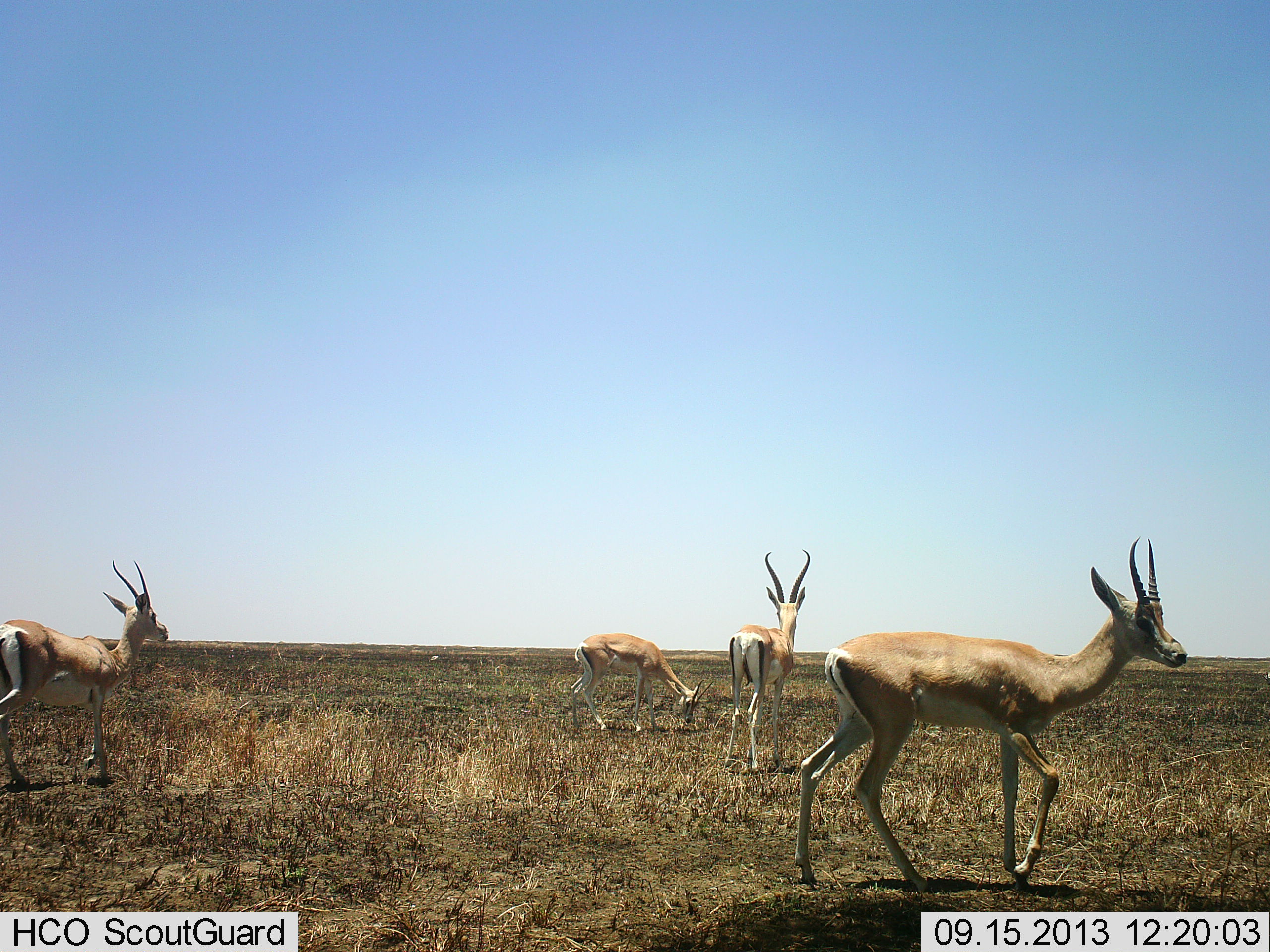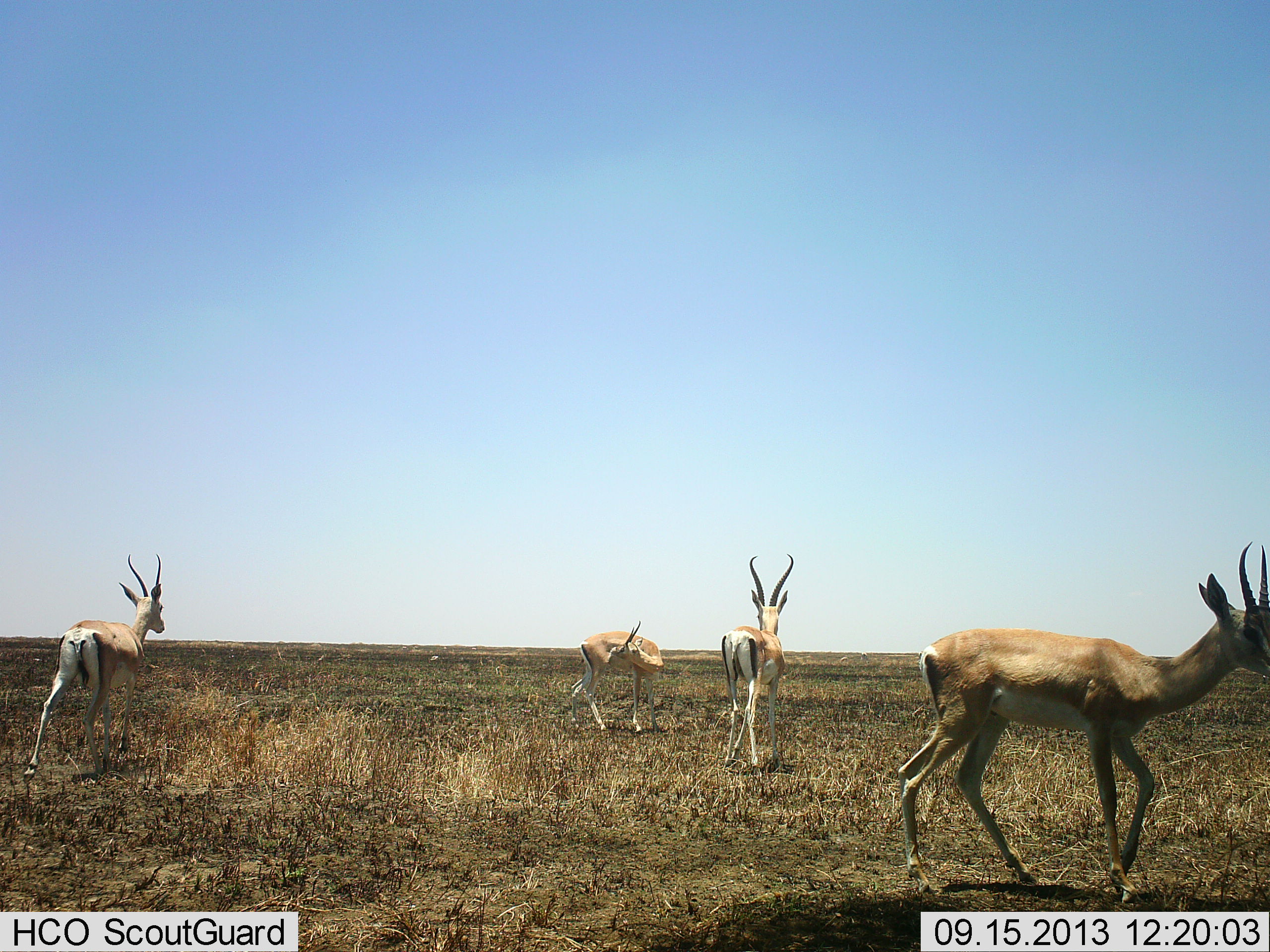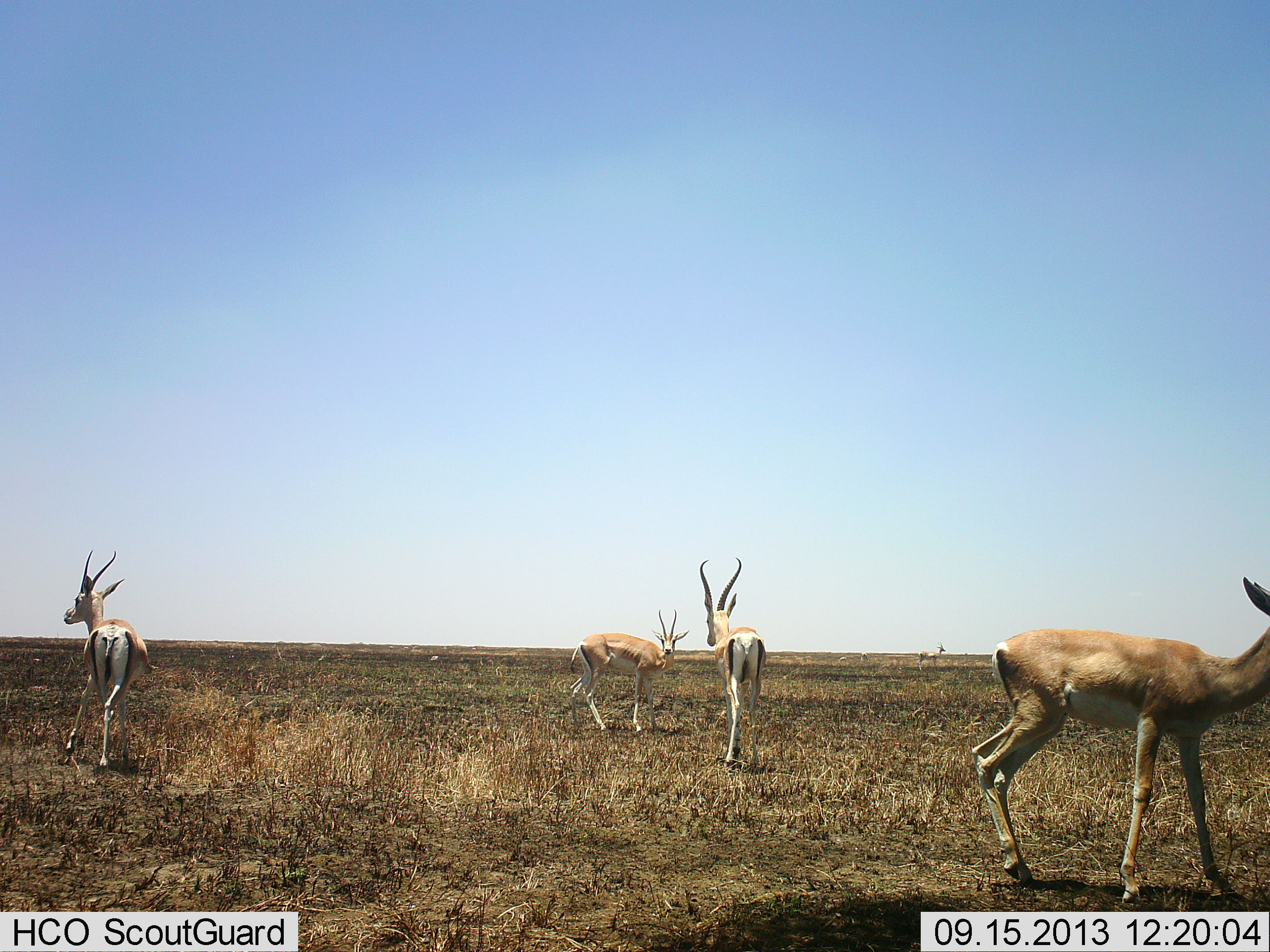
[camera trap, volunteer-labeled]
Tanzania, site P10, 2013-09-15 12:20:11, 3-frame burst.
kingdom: Animalia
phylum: Chordata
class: Mammalia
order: Artiodactyla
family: Bovidae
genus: Nanger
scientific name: Nanger granti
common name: grant's gazelle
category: gazellegrants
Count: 4.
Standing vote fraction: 56%.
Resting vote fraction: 0%.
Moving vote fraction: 94%.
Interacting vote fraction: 0%.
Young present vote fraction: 0%.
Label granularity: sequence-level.